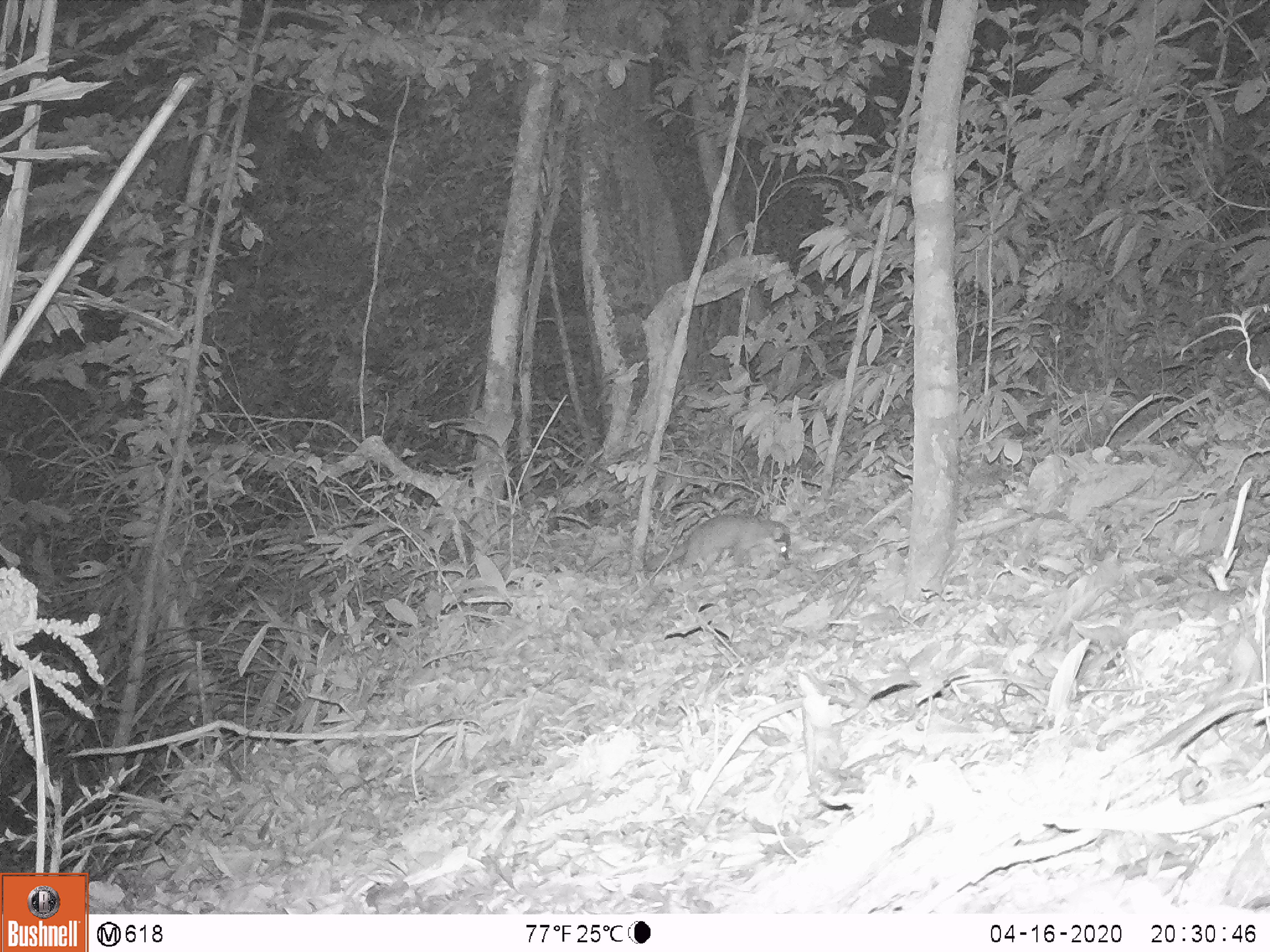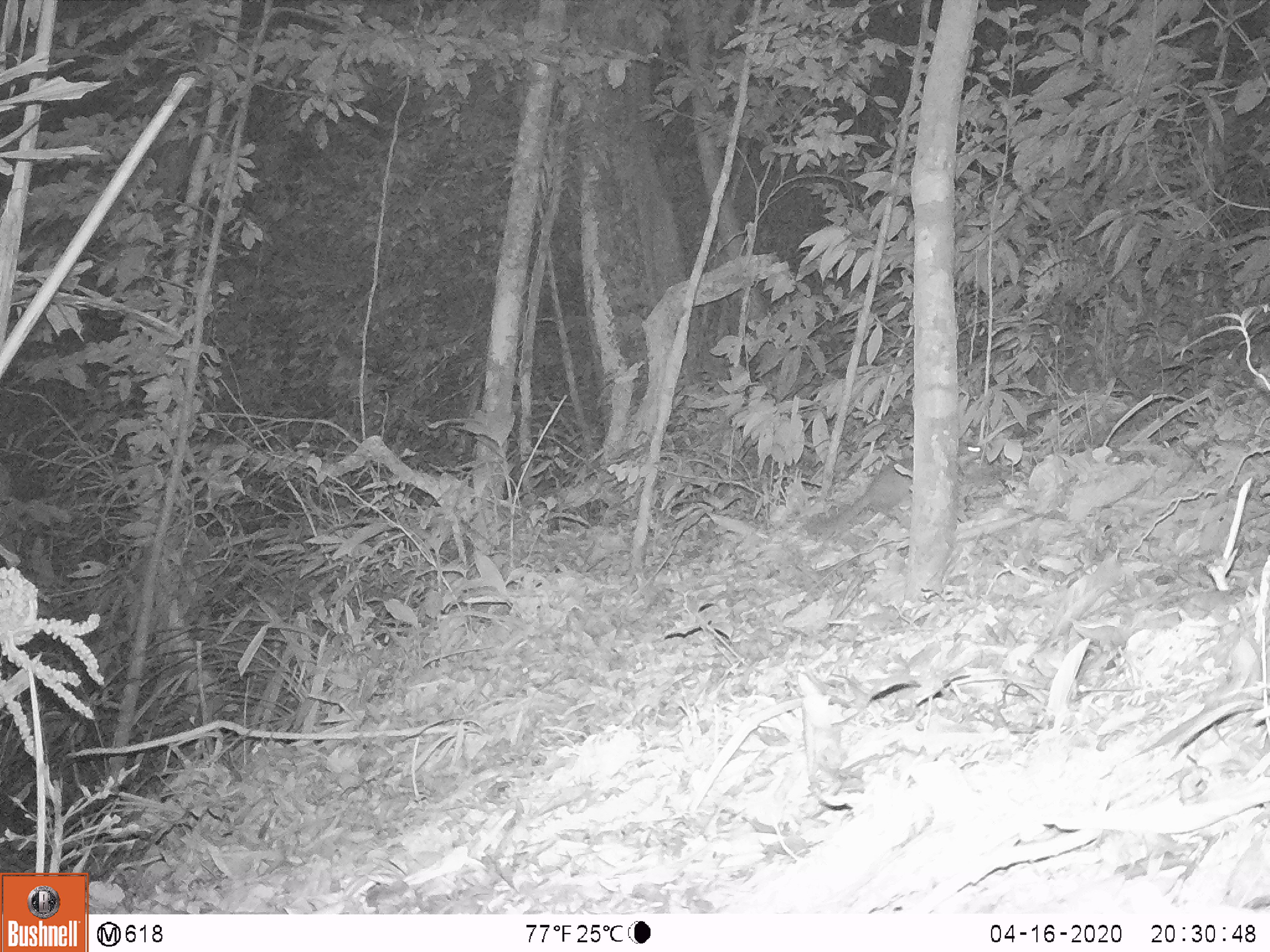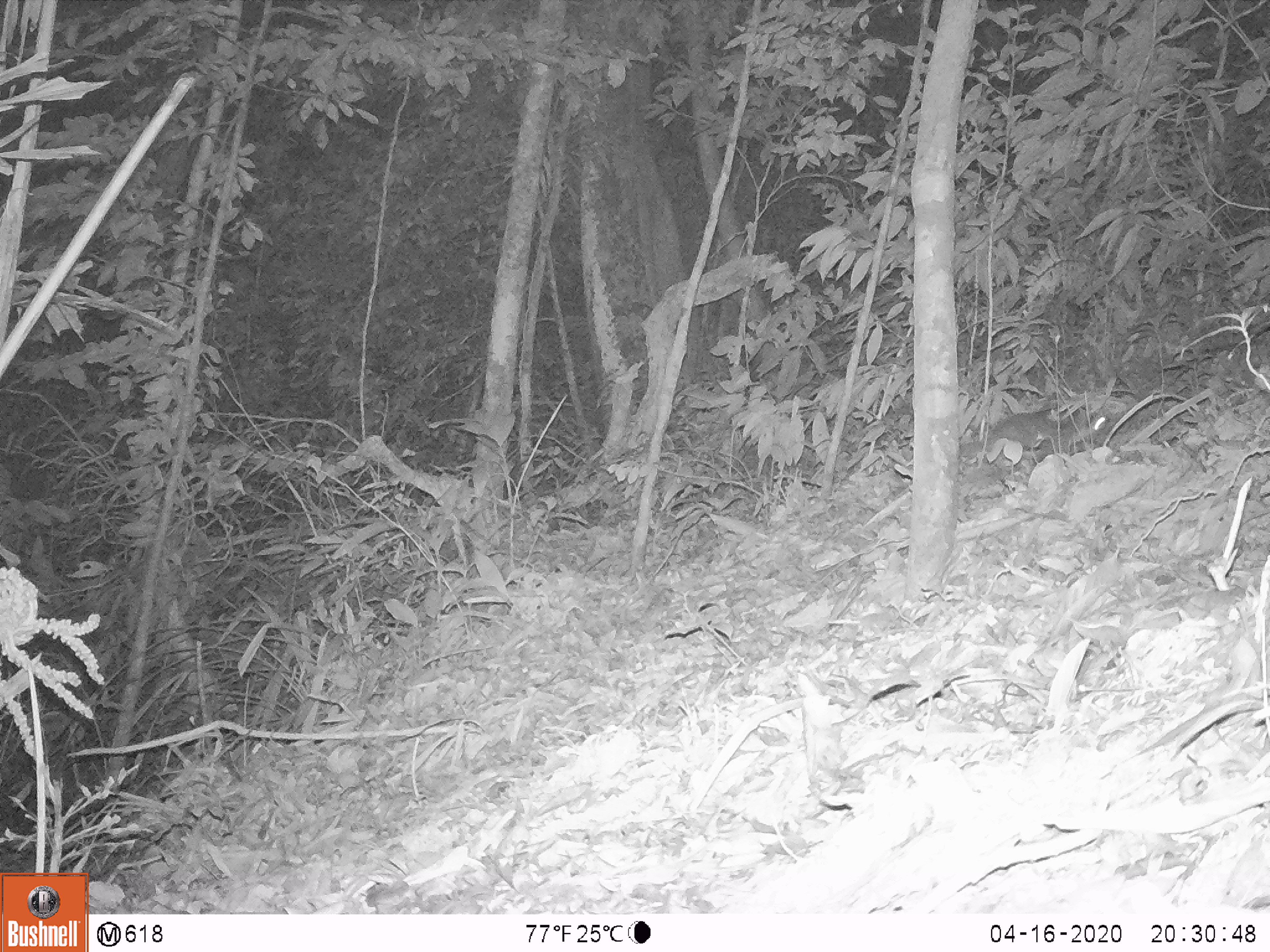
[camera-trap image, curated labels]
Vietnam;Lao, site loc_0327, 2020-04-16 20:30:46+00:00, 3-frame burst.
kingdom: Animalia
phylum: Chordata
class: Mammalia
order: Carnivora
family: Mustelidae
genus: Melogale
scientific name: Melogale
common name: ferret badger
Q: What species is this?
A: Ferret badger (Melogale).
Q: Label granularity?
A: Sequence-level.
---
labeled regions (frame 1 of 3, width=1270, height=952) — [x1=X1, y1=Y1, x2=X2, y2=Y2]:
ferret badger: [x1=641, y1=512, x2=791, y2=578]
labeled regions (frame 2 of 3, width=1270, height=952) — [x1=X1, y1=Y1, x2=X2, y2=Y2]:
ferret badger: [x1=820, y1=442, x2=983, y2=541]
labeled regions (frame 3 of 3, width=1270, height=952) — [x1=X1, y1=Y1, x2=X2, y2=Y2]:
ferret badger: [x1=957, y1=404, x2=1106, y2=460]